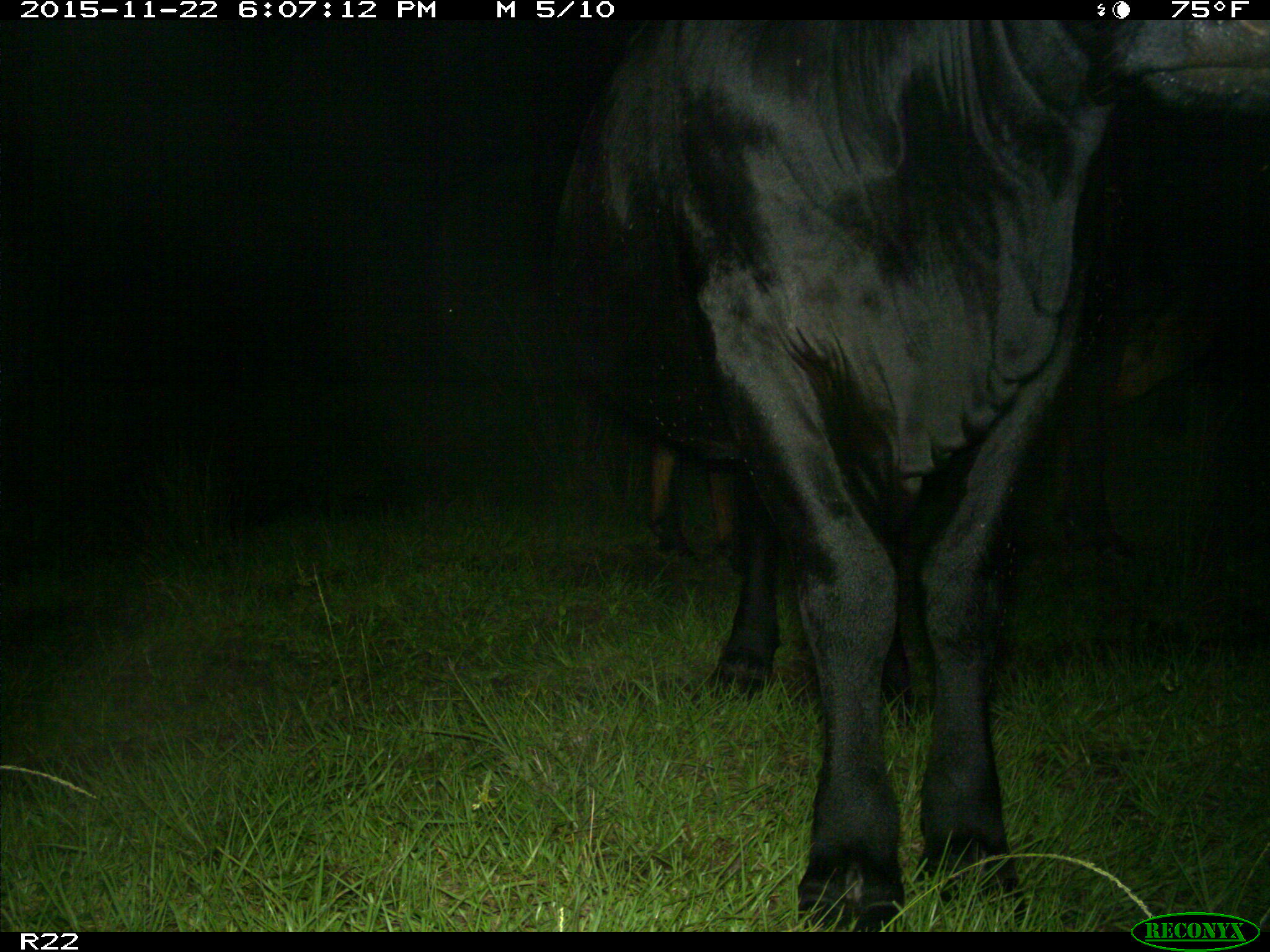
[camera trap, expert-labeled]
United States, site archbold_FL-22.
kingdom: Animalia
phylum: Chordata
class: Mammalia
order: Artiodactyla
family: Bovidae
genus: Bos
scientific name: Bos taurus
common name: domestic cow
Bos taurus (domestic cow).